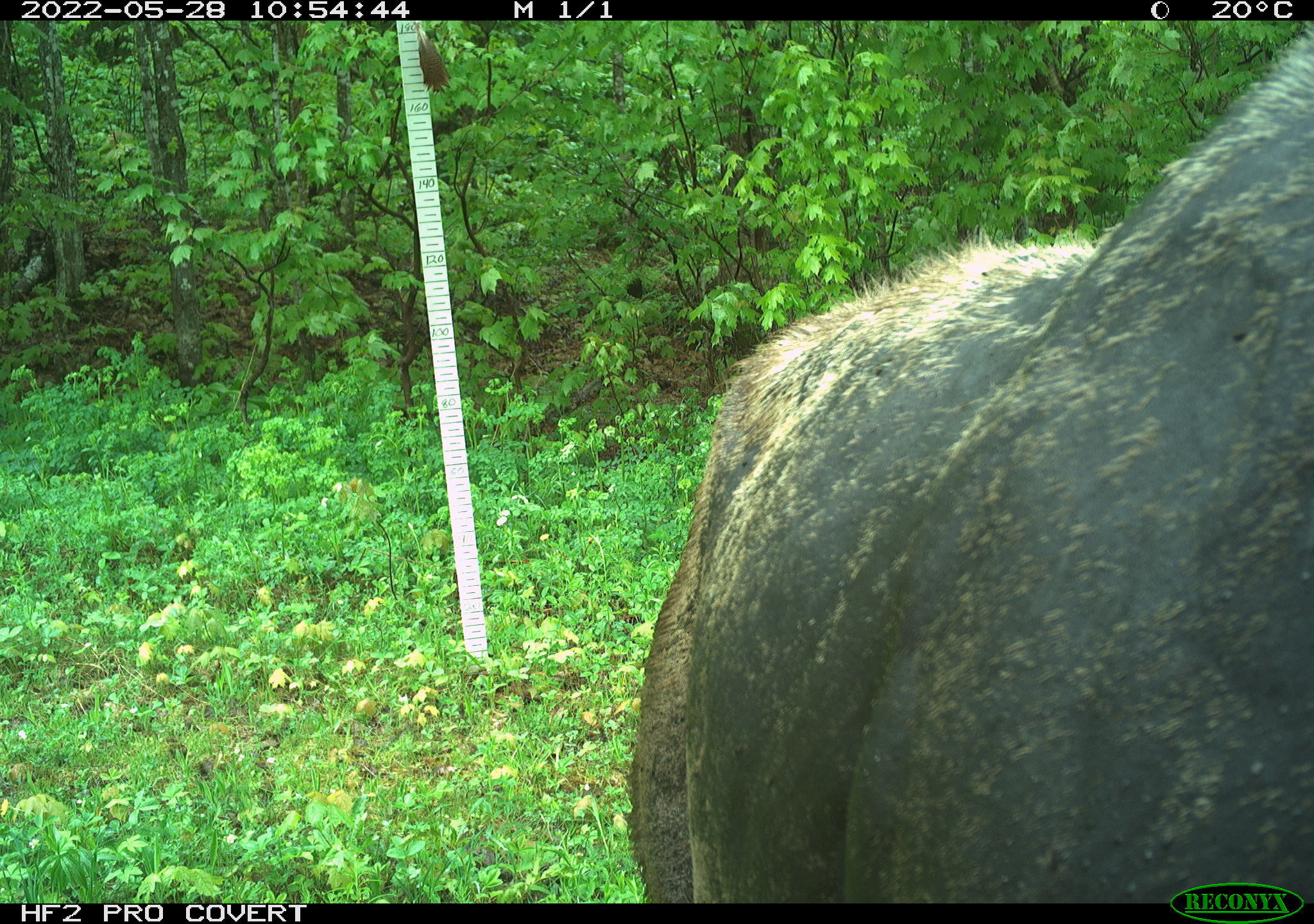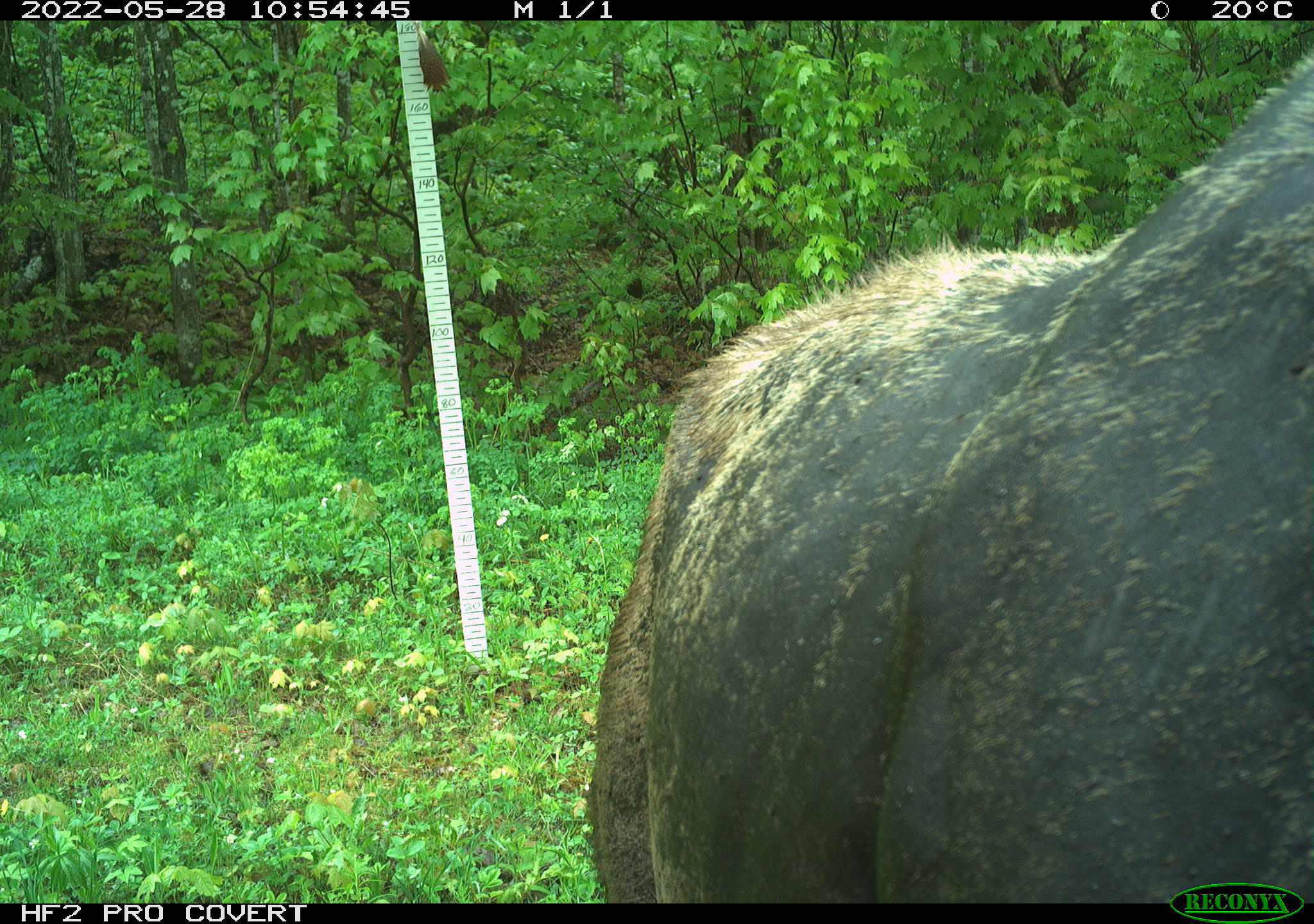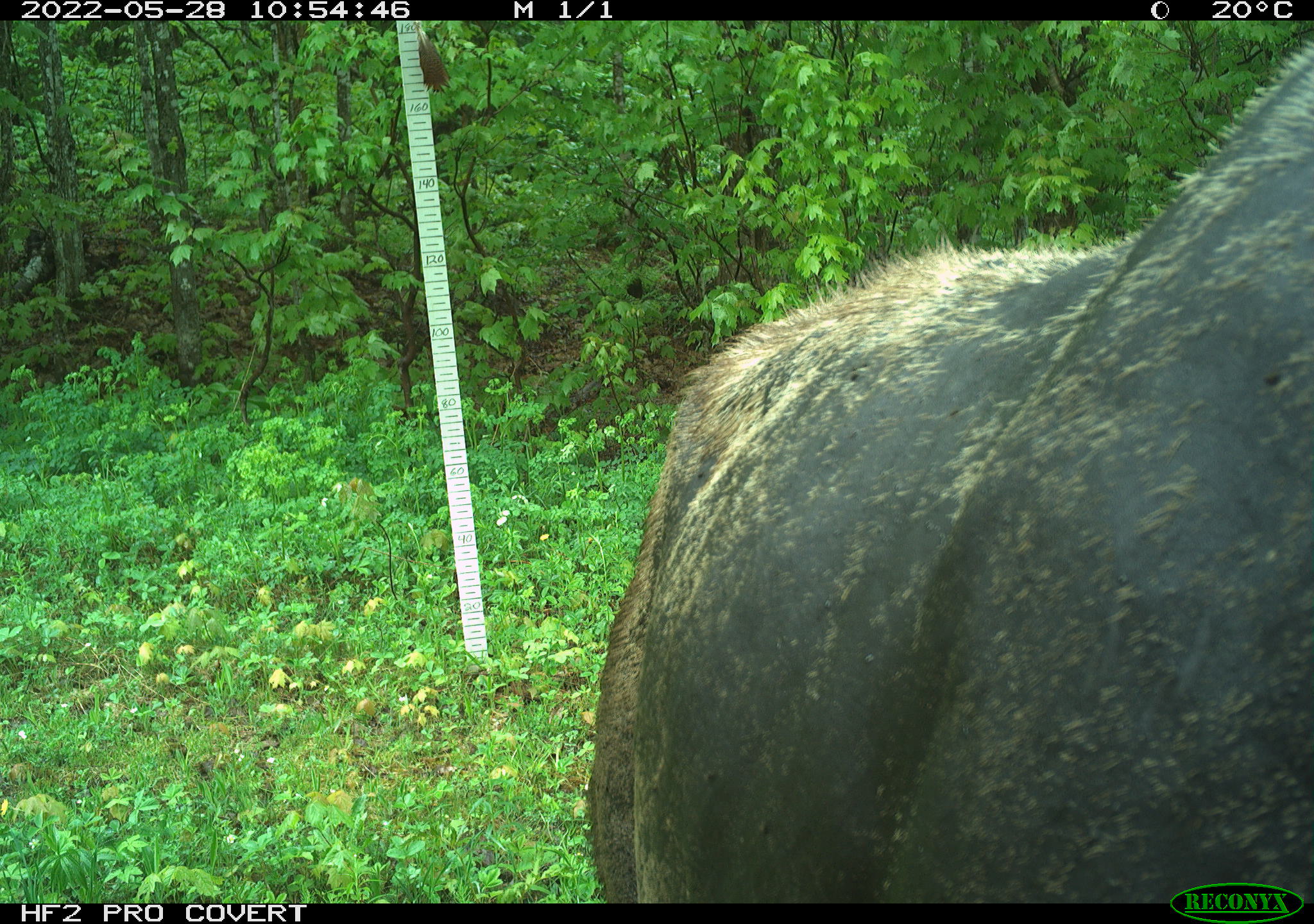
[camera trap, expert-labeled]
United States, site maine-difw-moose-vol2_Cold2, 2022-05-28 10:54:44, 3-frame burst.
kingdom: Animalia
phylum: Chordata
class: Mammalia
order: Artiodactyla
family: Cervidae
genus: Alces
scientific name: Alces alces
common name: moose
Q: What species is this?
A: Moose (Alces alces).